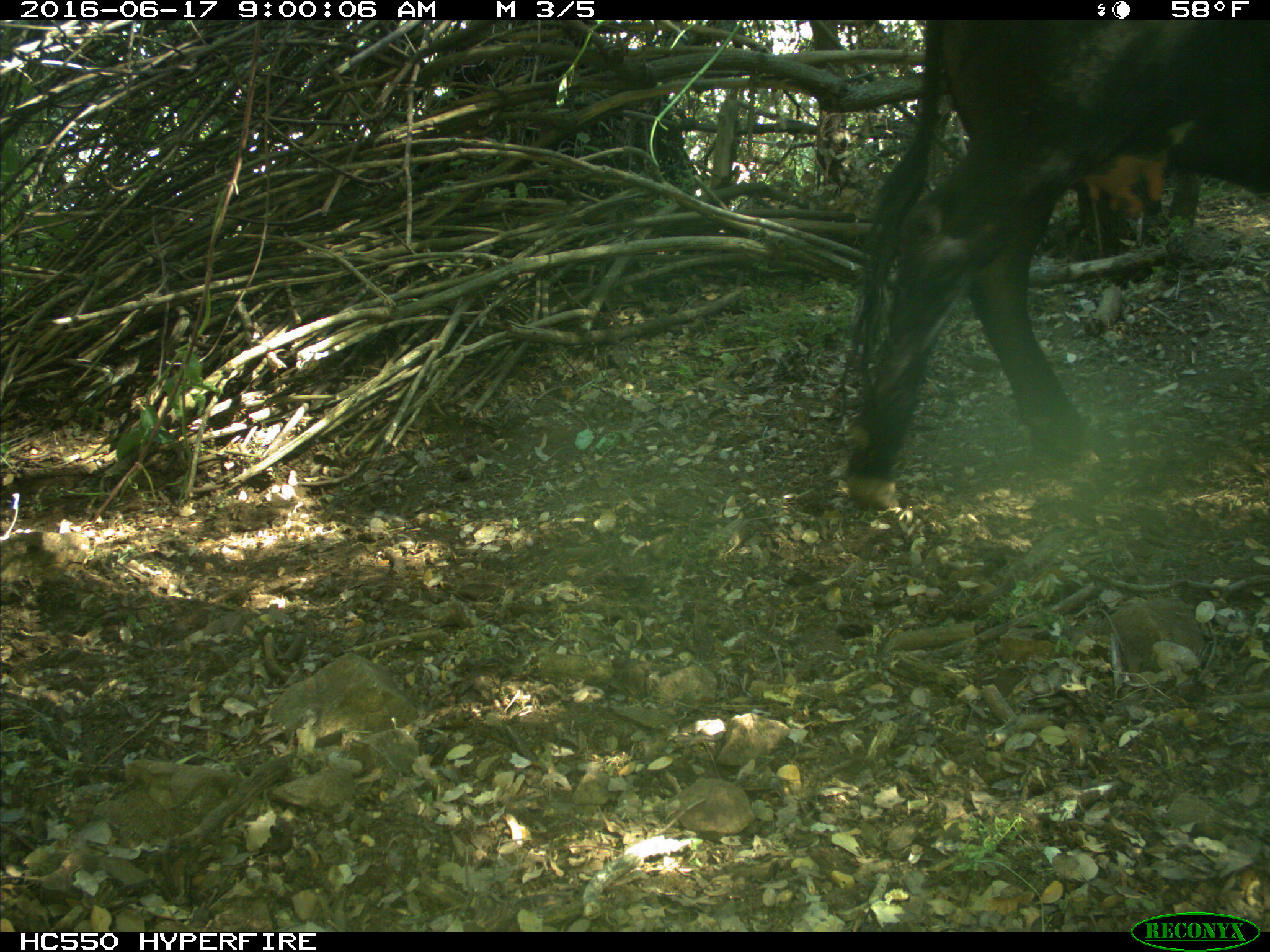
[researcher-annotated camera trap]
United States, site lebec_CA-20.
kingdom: Animalia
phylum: Chordata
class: Mammalia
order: Artiodactyla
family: Bovidae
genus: Bos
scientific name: Bos taurus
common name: domestic cow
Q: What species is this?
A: Bos taurus (domestic cow).